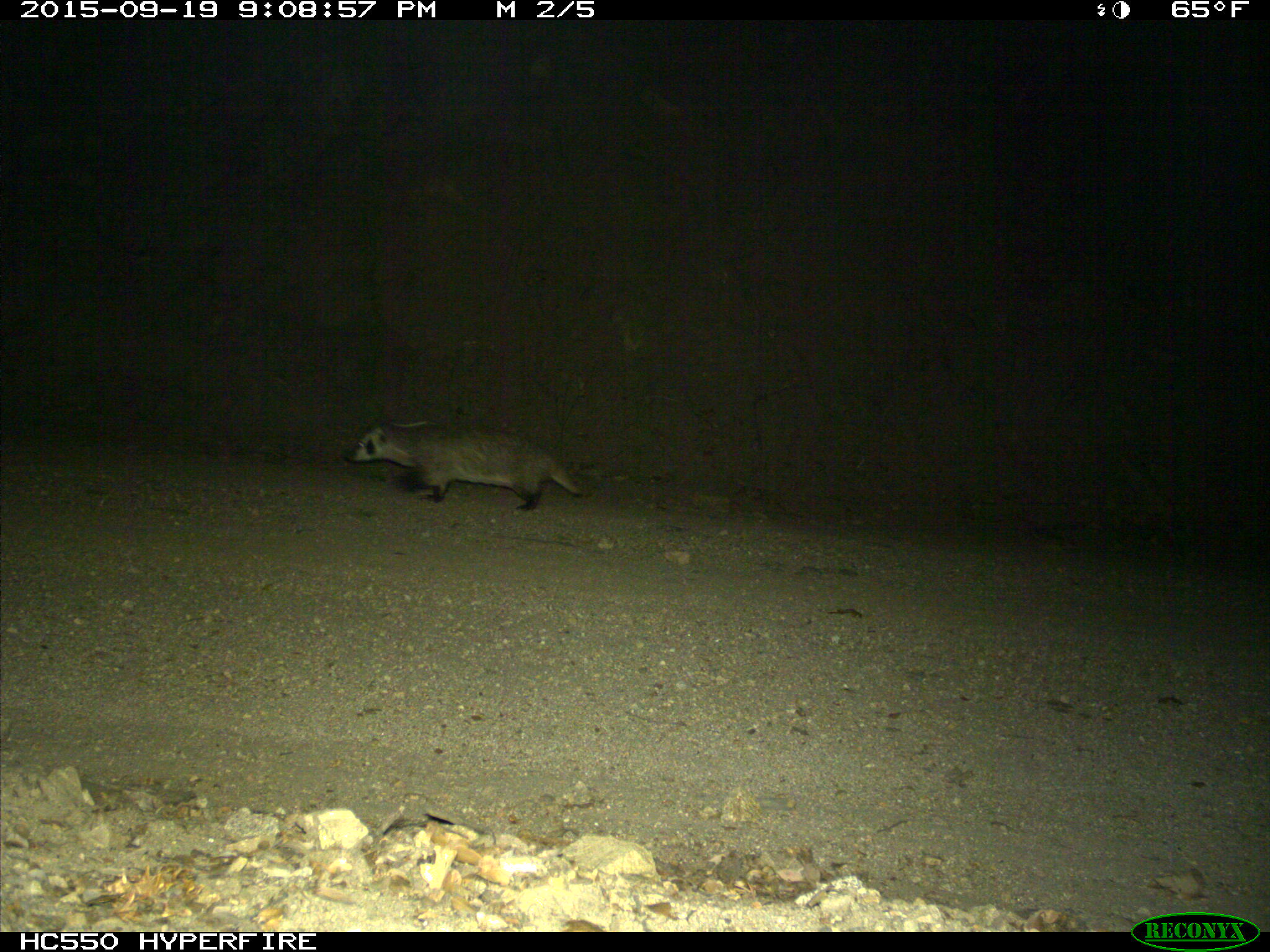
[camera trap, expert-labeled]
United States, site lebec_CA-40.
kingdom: Animalia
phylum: Chordata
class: Mammalia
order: Carnivora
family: Mustelidae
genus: Meles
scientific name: Meles meles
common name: european badger